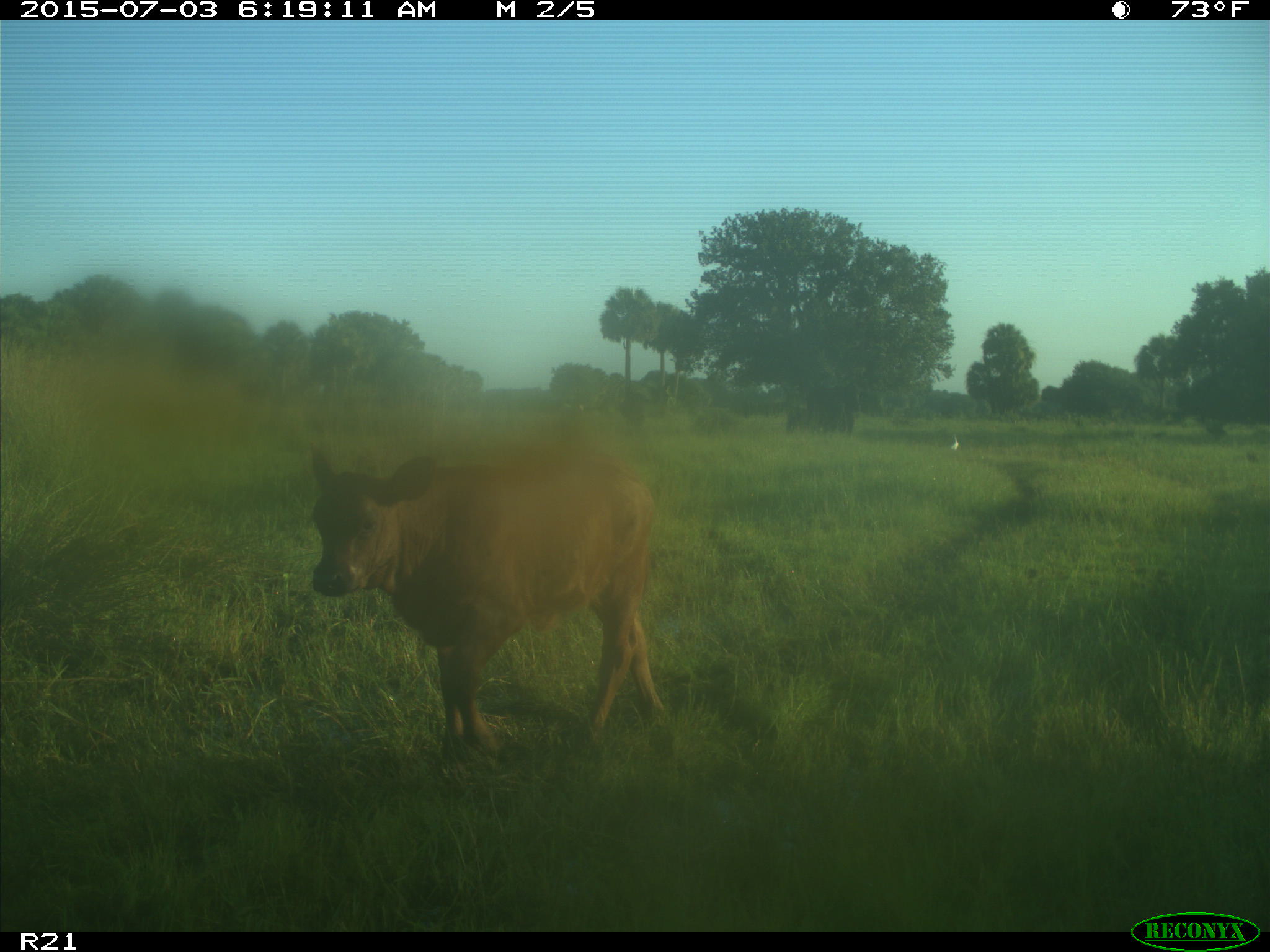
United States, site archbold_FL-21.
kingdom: Animalia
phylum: Chordata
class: Mammalia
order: Artiodactyla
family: Bovidae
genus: Bos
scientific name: Bos taurus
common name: domestic cow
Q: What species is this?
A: Bos taurus (domestic cow).